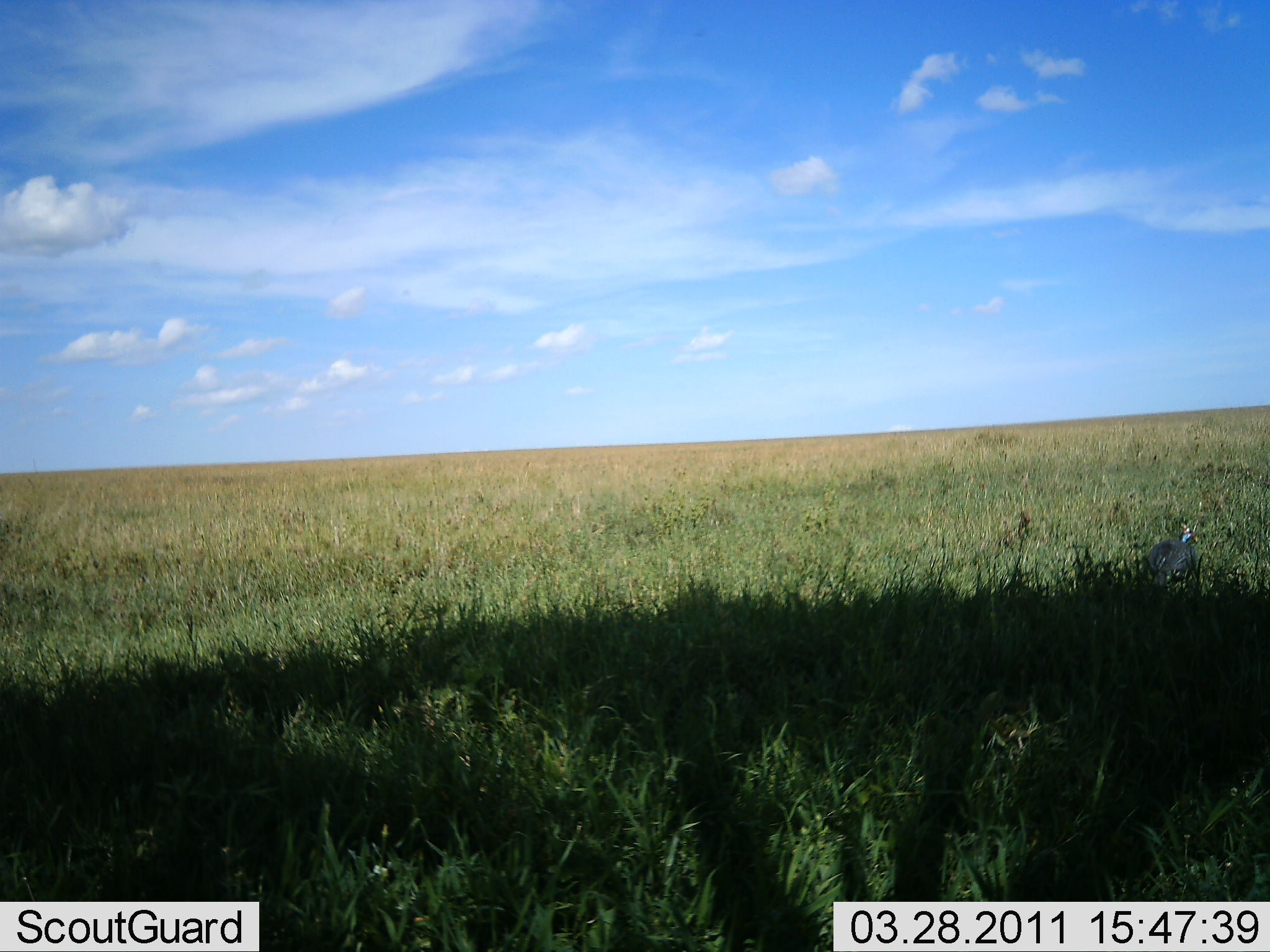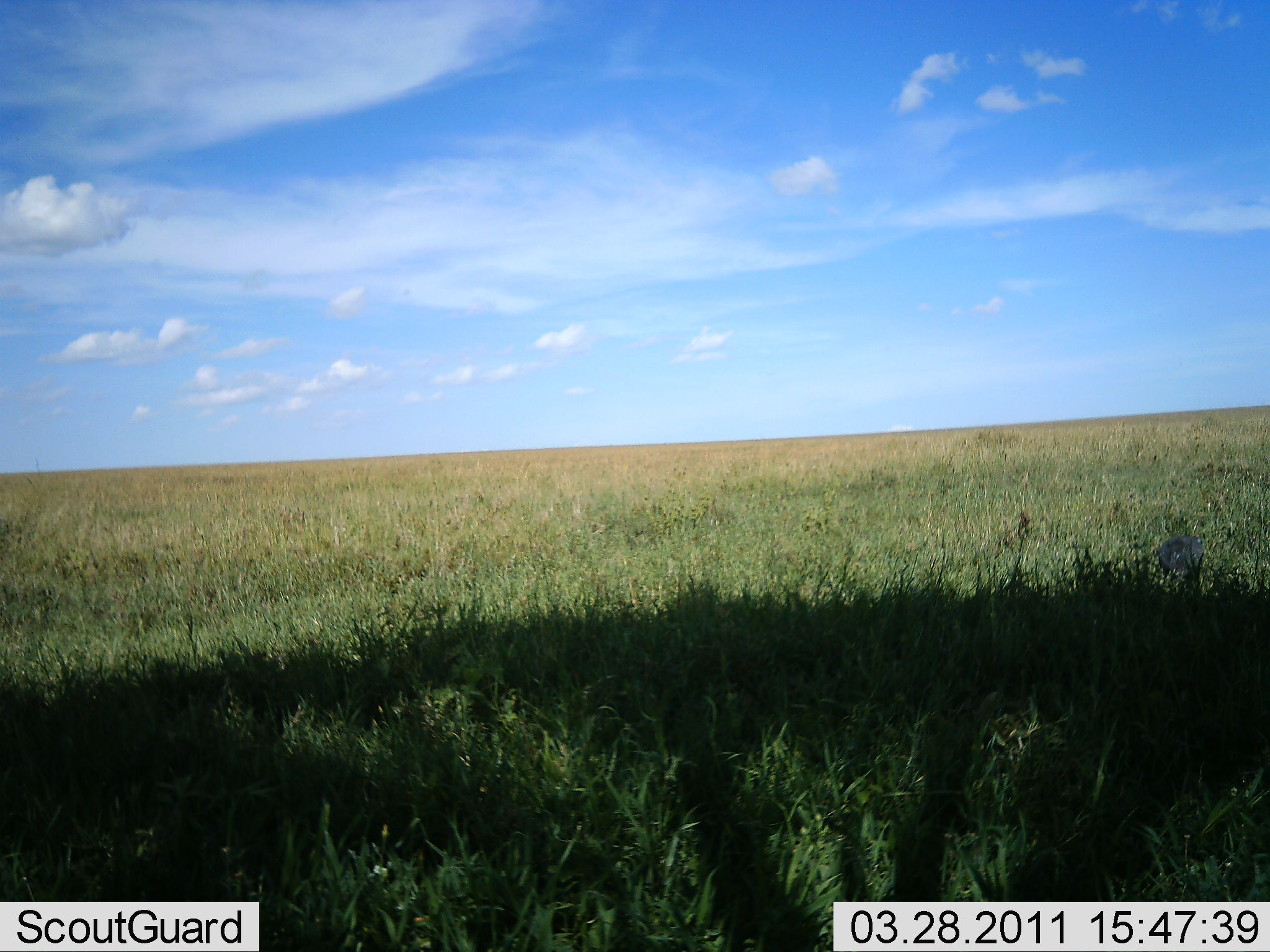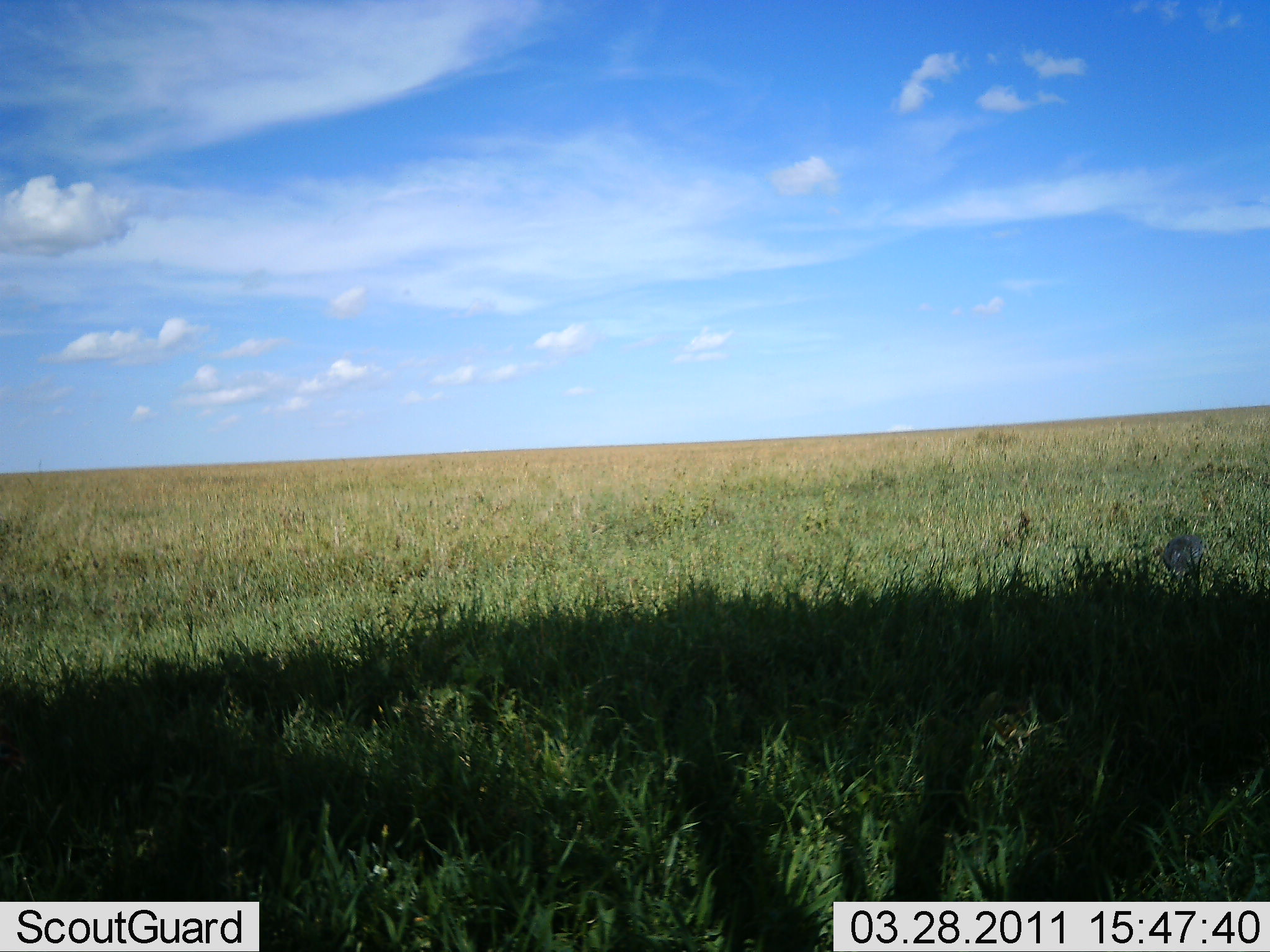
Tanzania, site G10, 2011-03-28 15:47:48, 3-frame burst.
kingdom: Animalia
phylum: Chordata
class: Aves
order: Galliformes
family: Numididae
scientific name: Numididae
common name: guinea fowl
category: guineafowl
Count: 1.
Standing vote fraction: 0%.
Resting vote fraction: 0%.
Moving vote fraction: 67%.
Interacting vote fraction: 0%.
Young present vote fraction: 0%.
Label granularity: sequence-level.